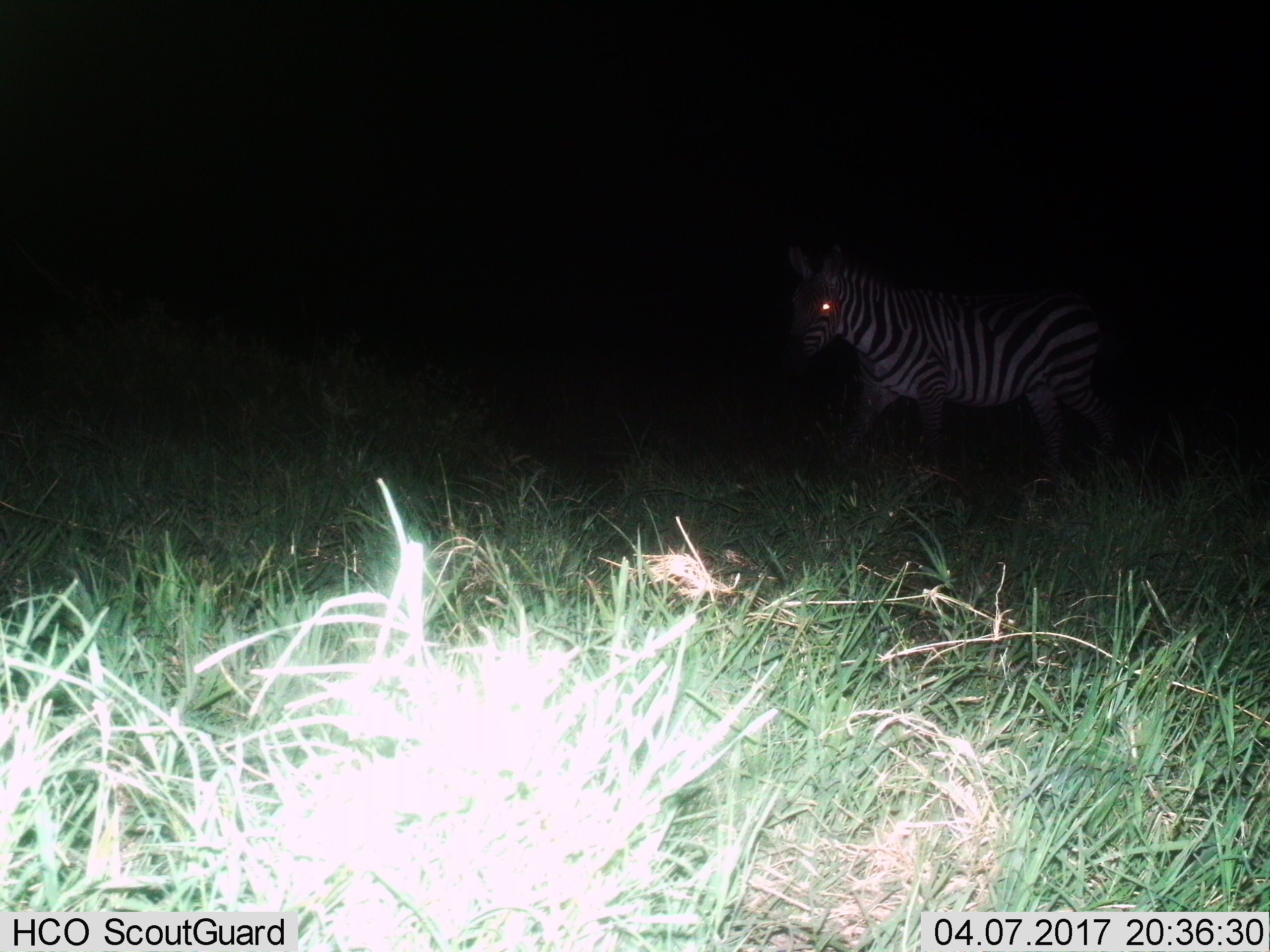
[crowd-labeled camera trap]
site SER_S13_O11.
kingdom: Animalia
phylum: Chordata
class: Mammalia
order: Perissodactyla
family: Equidae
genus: Equus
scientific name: Equus quagga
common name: plains zebra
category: zebraplains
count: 1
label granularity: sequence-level